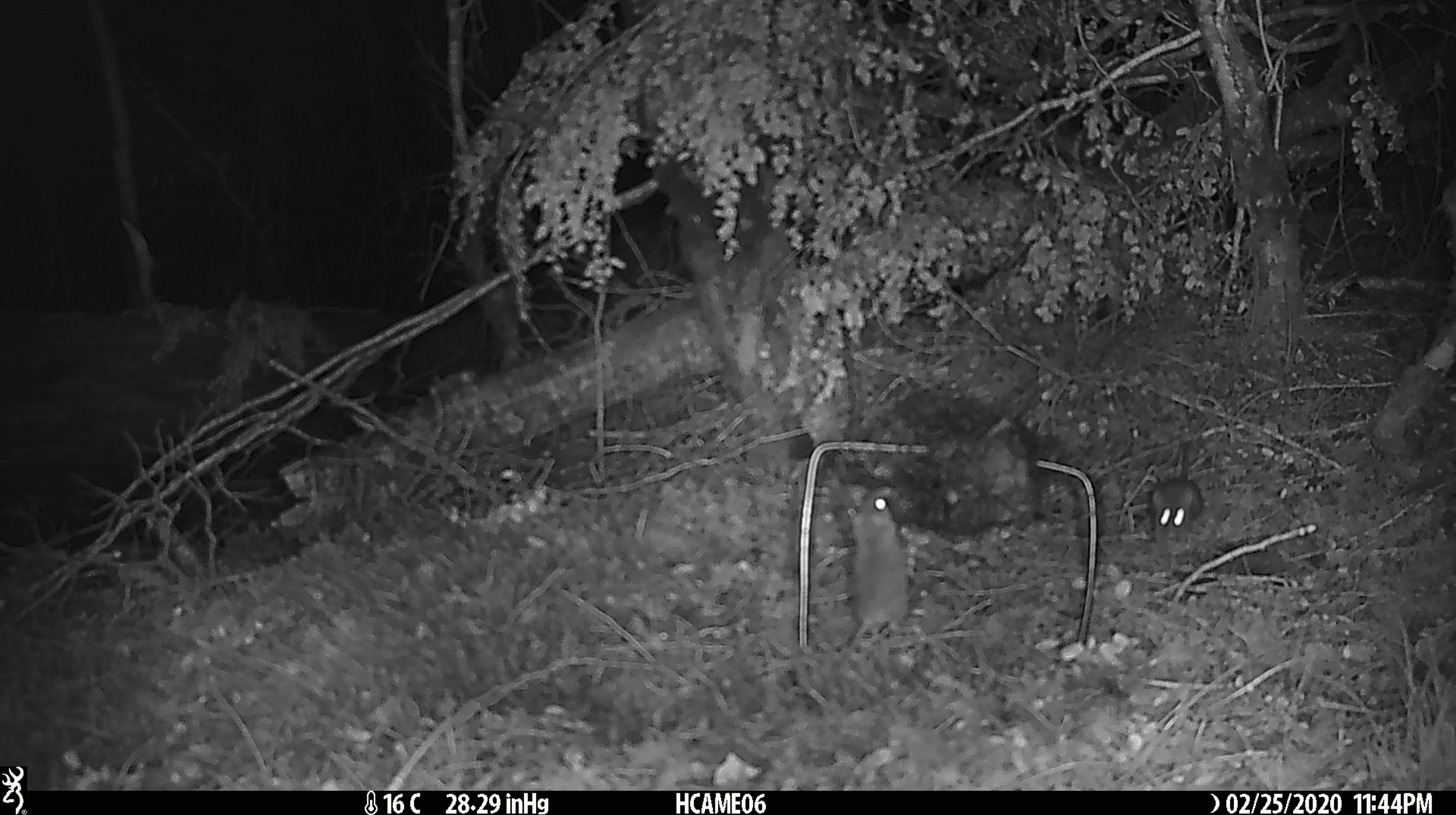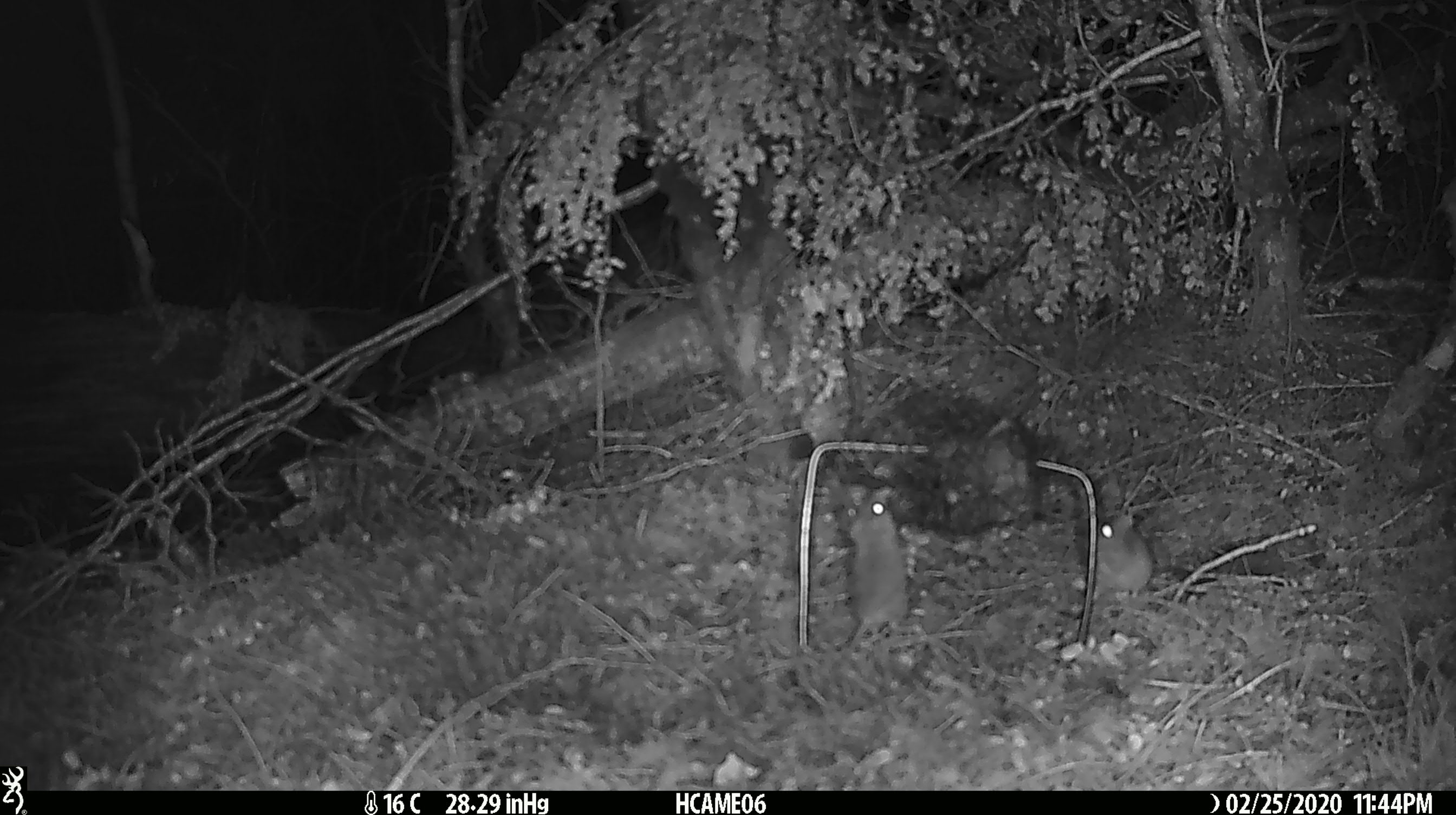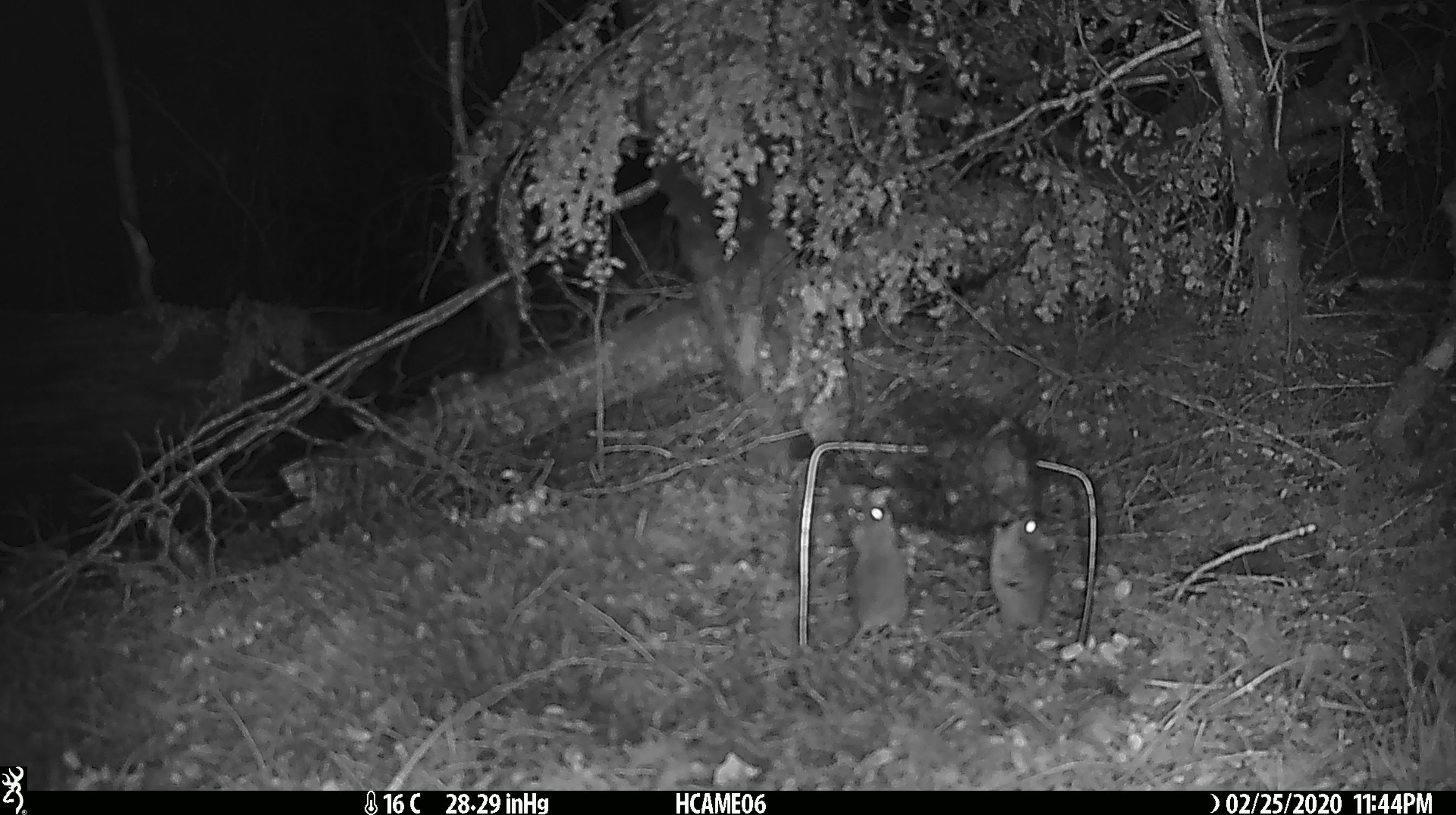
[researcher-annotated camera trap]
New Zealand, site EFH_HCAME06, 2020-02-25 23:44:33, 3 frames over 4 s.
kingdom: Animalia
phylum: Chordata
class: Mammalia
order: Rodentia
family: Muridae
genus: Mus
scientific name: Mus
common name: mouse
Mouse (Mus).